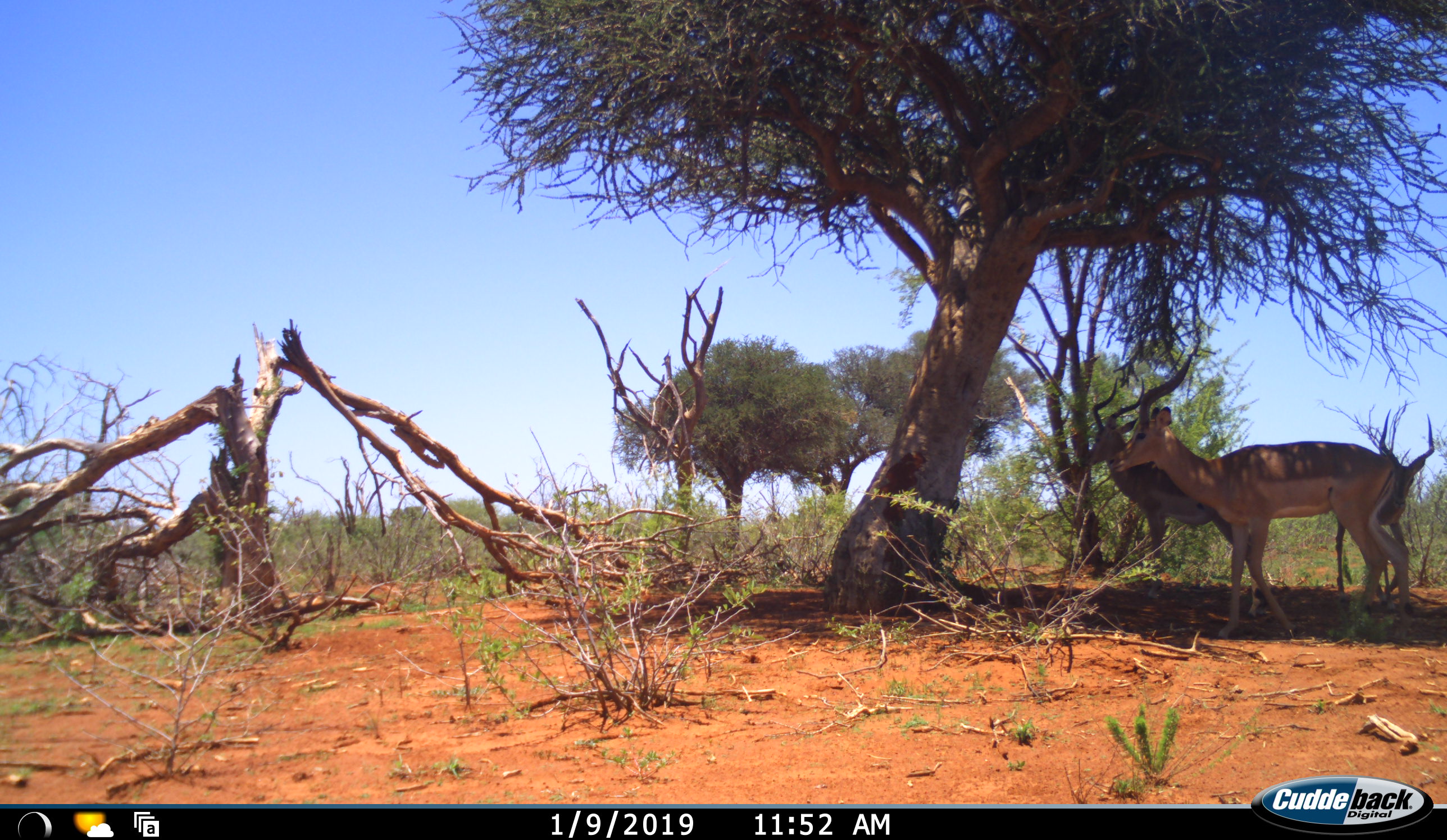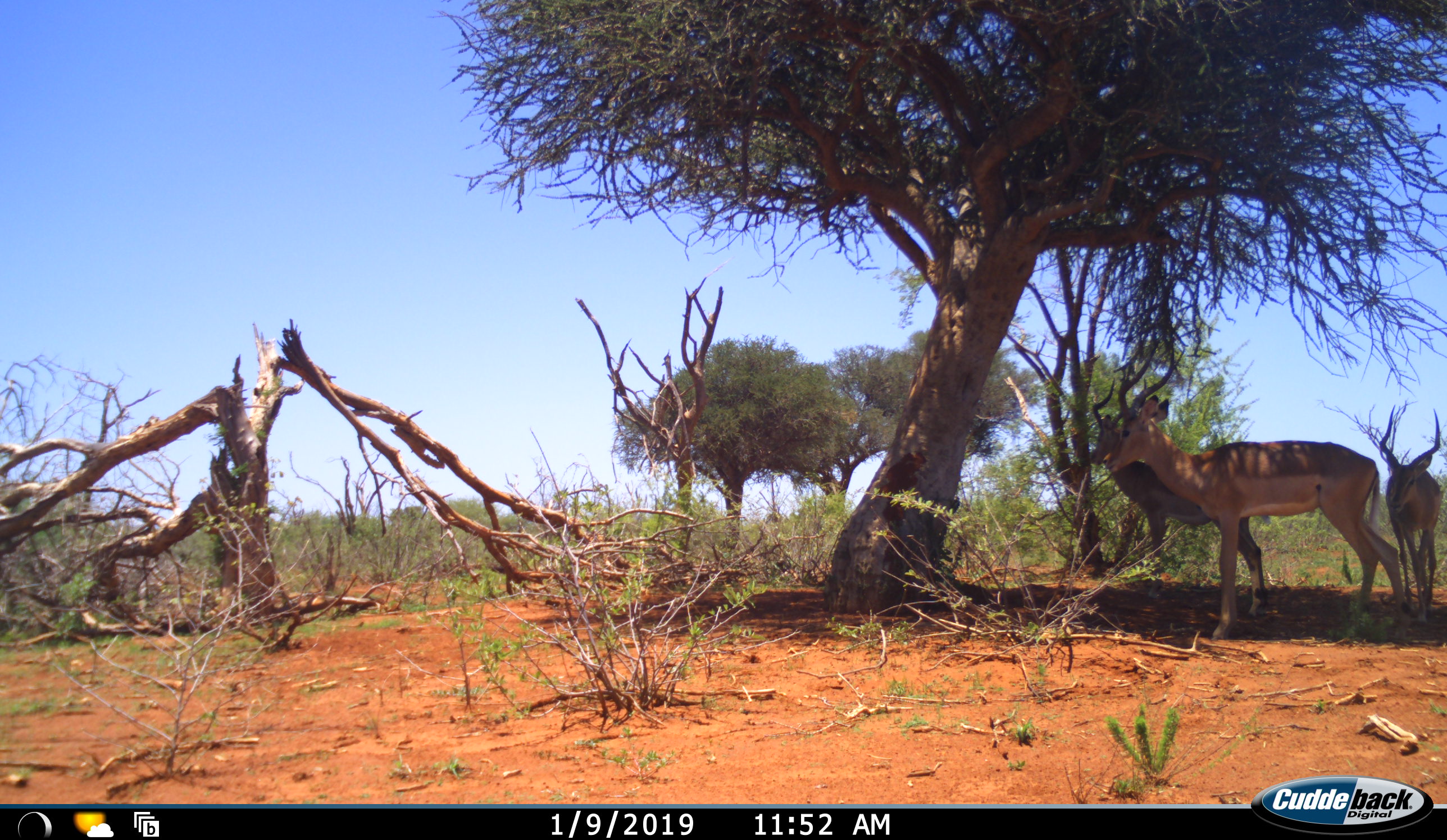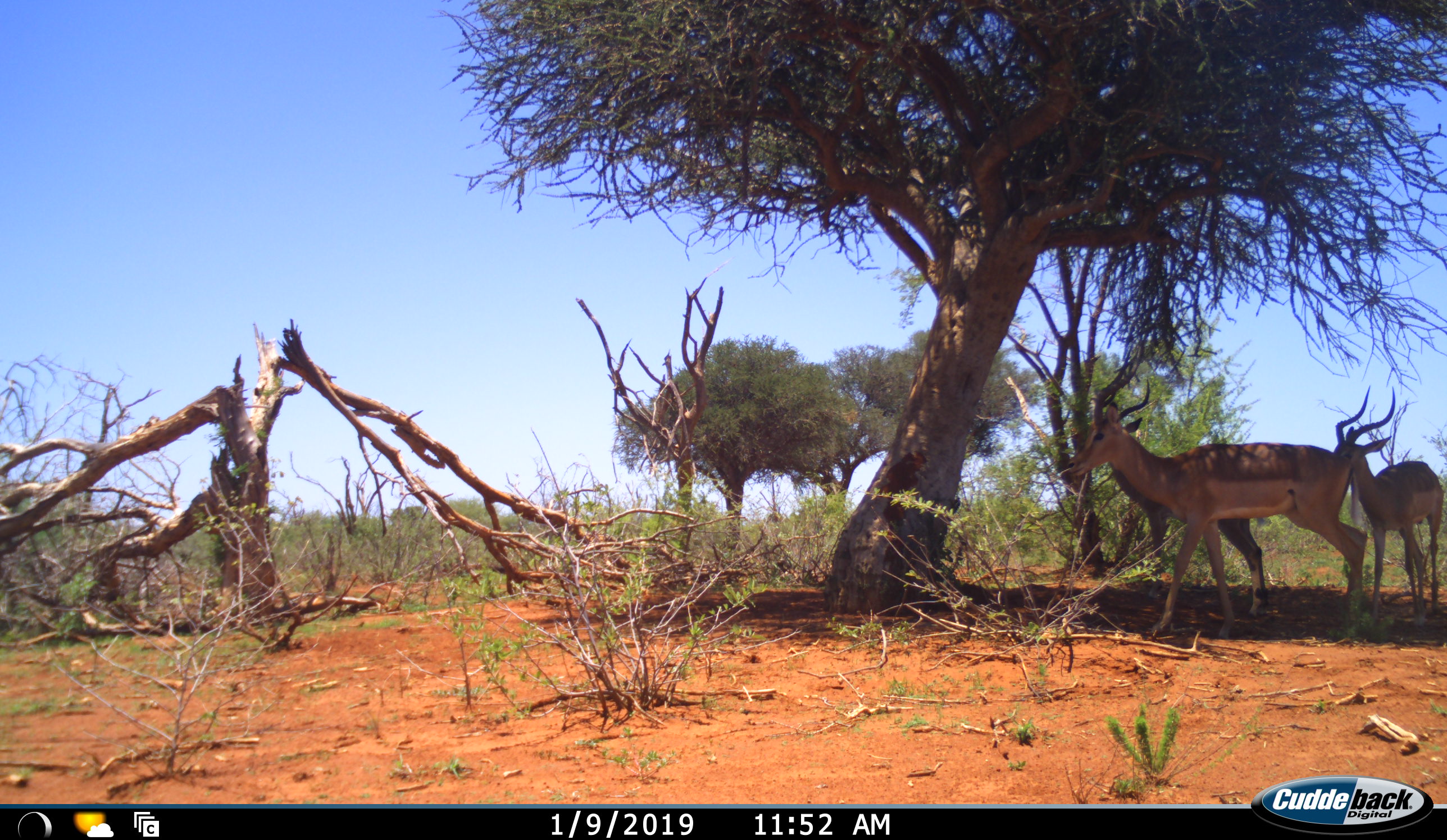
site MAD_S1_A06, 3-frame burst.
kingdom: Animalia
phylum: Chordata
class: Mammalia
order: Artiodactyla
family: Bovidae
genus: Aepyceros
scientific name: Aepyceros melampus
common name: impala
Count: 3.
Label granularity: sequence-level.